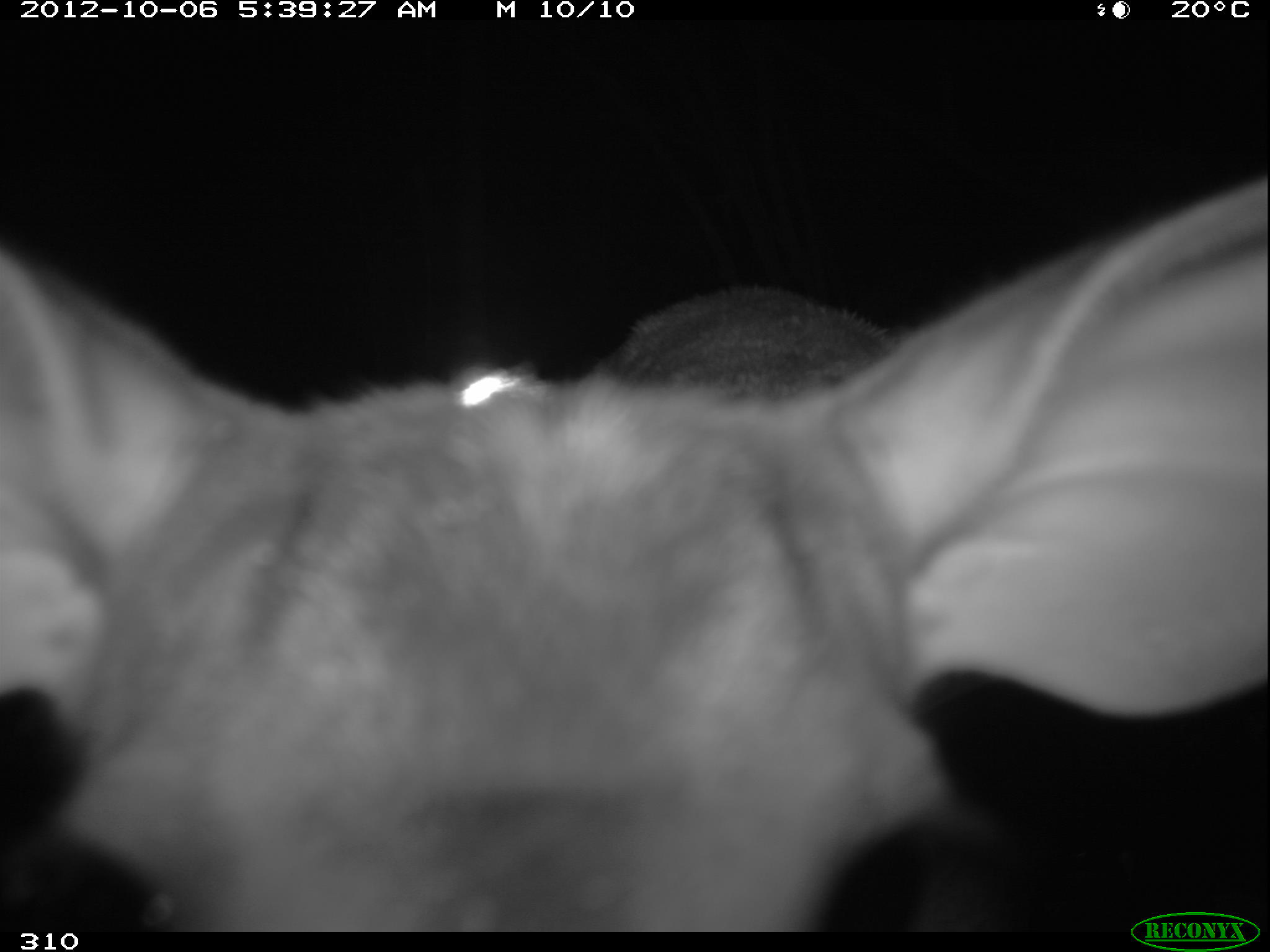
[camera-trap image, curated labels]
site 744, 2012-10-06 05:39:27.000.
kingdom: Animalia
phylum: Chordata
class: Mammalia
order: Artiodactyla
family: Cervidae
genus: Mazama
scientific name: Mazama americana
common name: red brocket